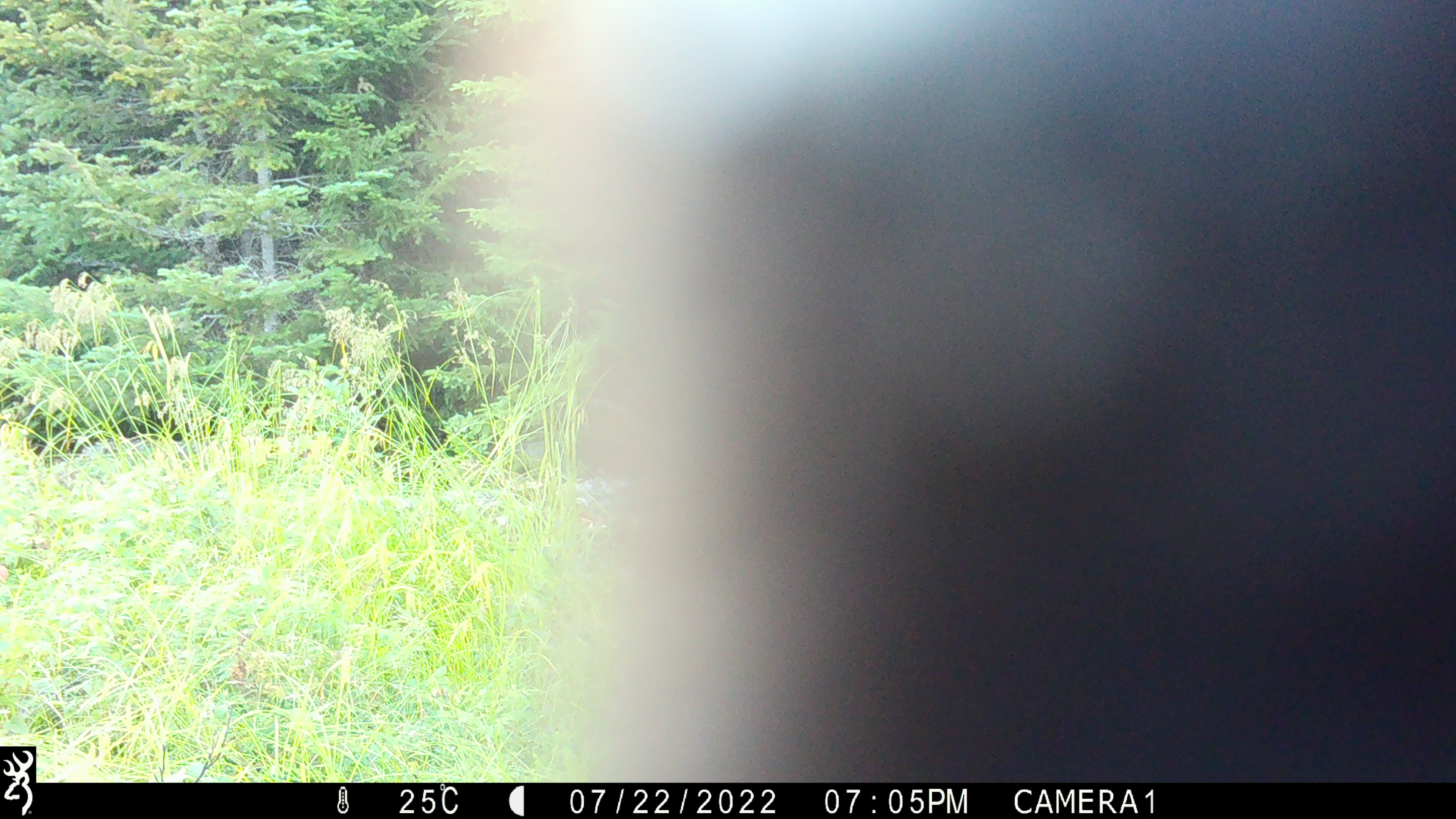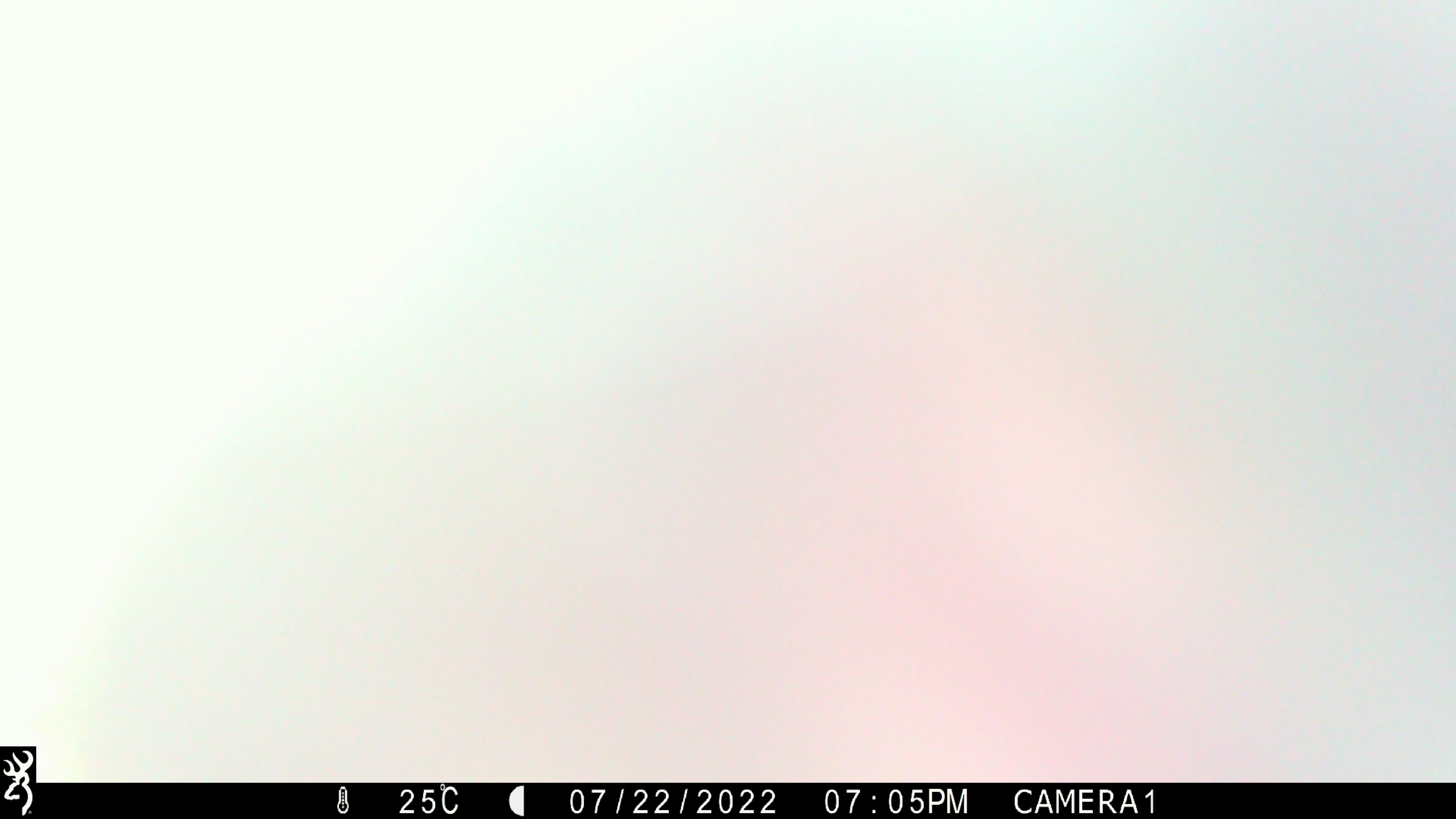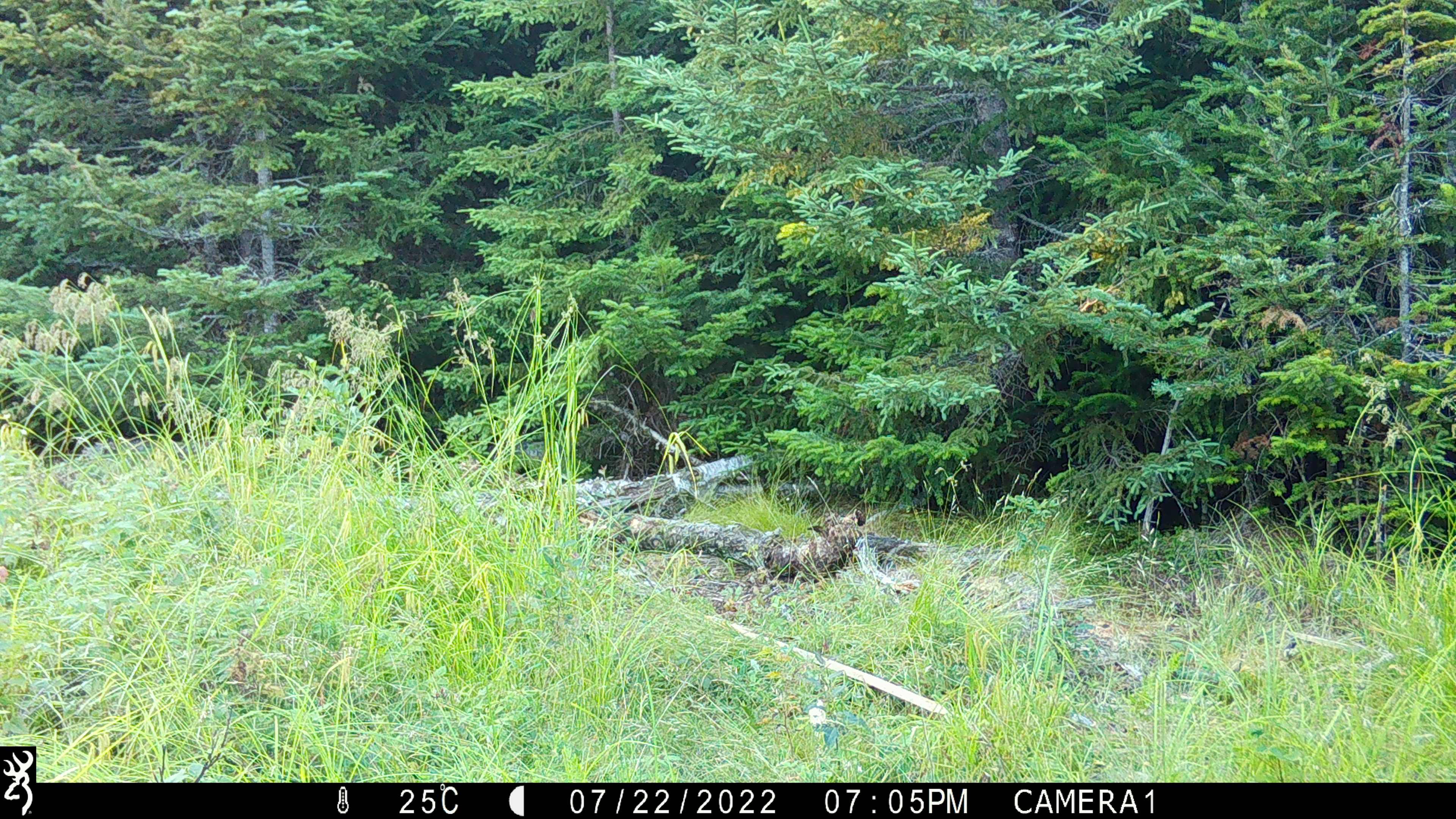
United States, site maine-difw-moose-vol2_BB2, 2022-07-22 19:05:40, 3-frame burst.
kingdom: Animalia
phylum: Chordata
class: Mammalia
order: Carnivora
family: Ursidae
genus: Ursus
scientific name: Ursus americanus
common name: black bear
Black bear (Ursus americanus).